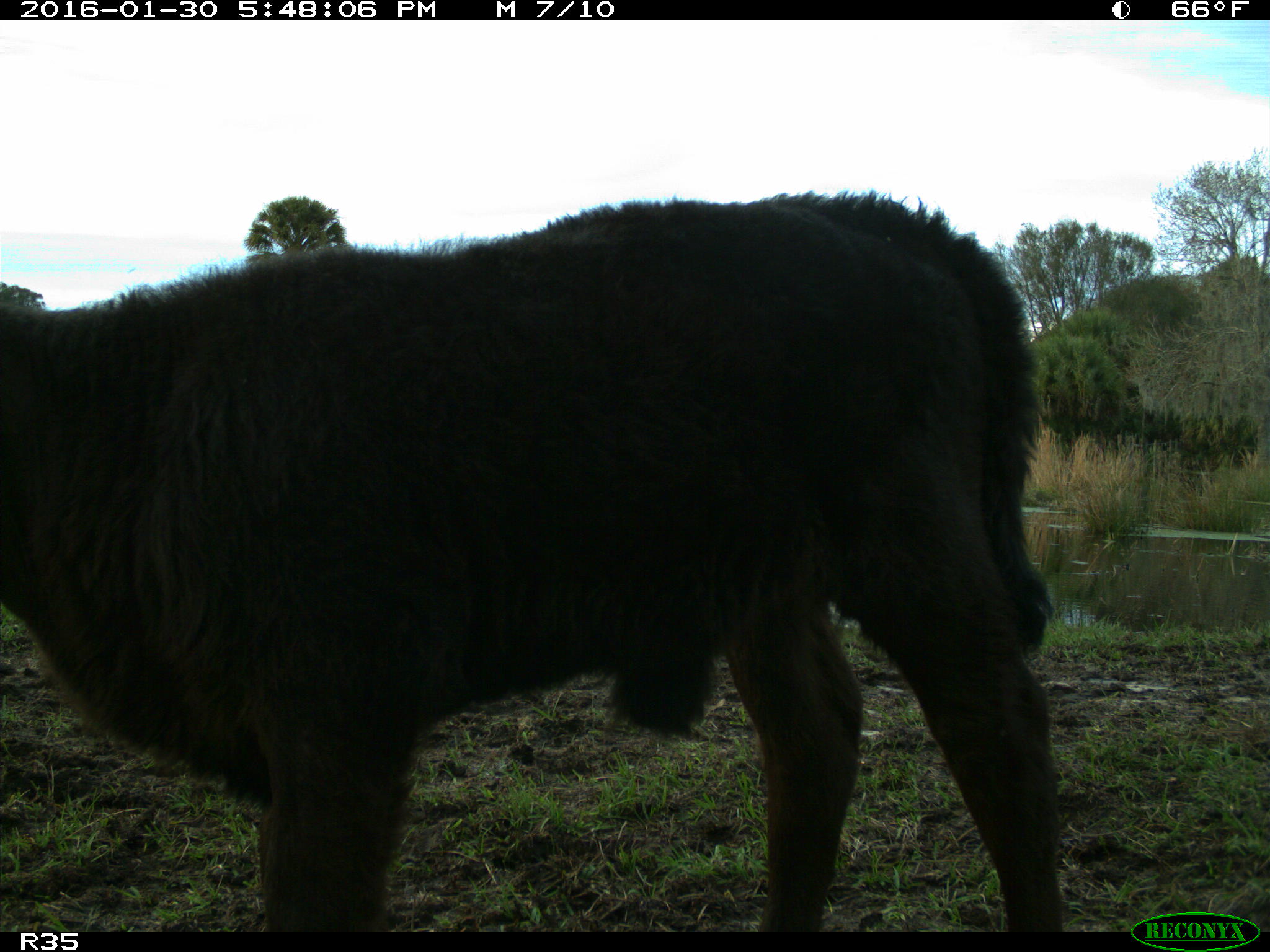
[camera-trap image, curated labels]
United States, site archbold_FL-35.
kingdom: Animalia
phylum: Chordata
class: Mammalia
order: Artiodactyla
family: Bovidae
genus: Bos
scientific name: Bos taurus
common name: domestic cow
Bos taurus (domestic cow).